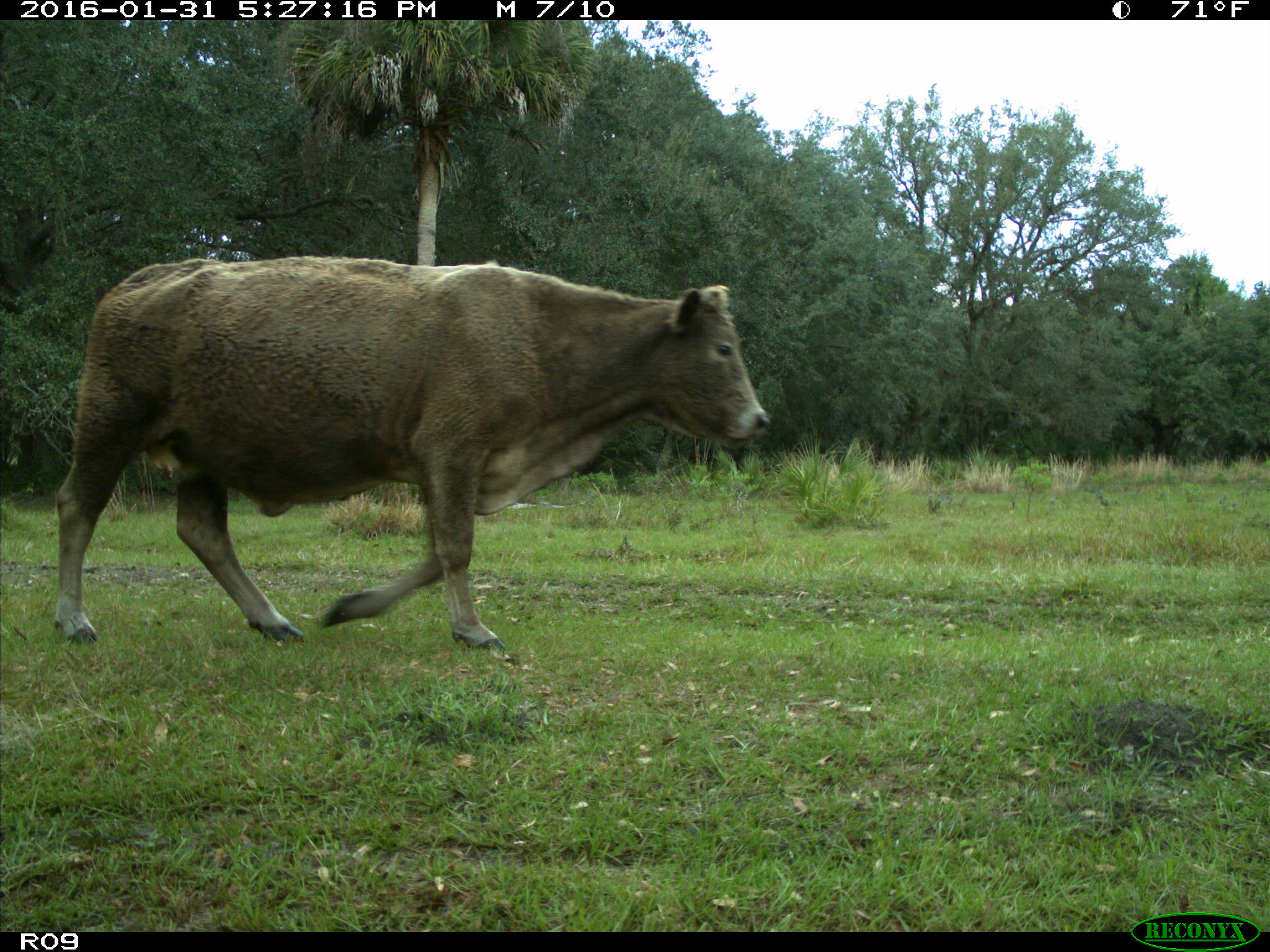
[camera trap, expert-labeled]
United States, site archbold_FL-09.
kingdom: Animalia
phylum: Chordata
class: Mammalia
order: Artiodactyla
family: Bovidae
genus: Bos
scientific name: Bos taurus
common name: domestic cow